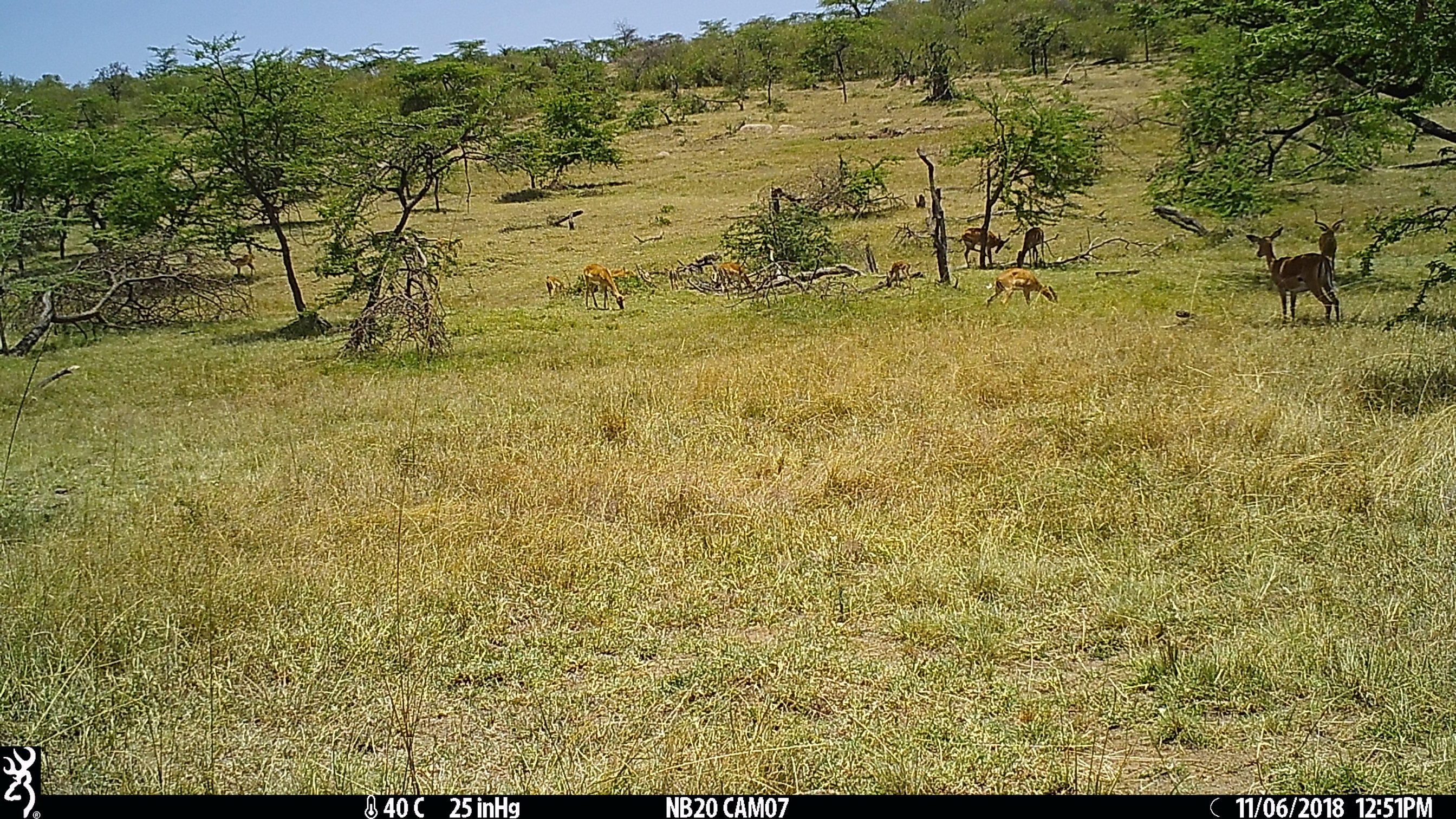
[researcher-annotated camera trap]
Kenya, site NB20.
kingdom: Animalia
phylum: Chordata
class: Mammalia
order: Artiodactyla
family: Bovidae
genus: Aepyceros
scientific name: Aepyceros melampus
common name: impala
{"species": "impala (Aepyceros melampus)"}